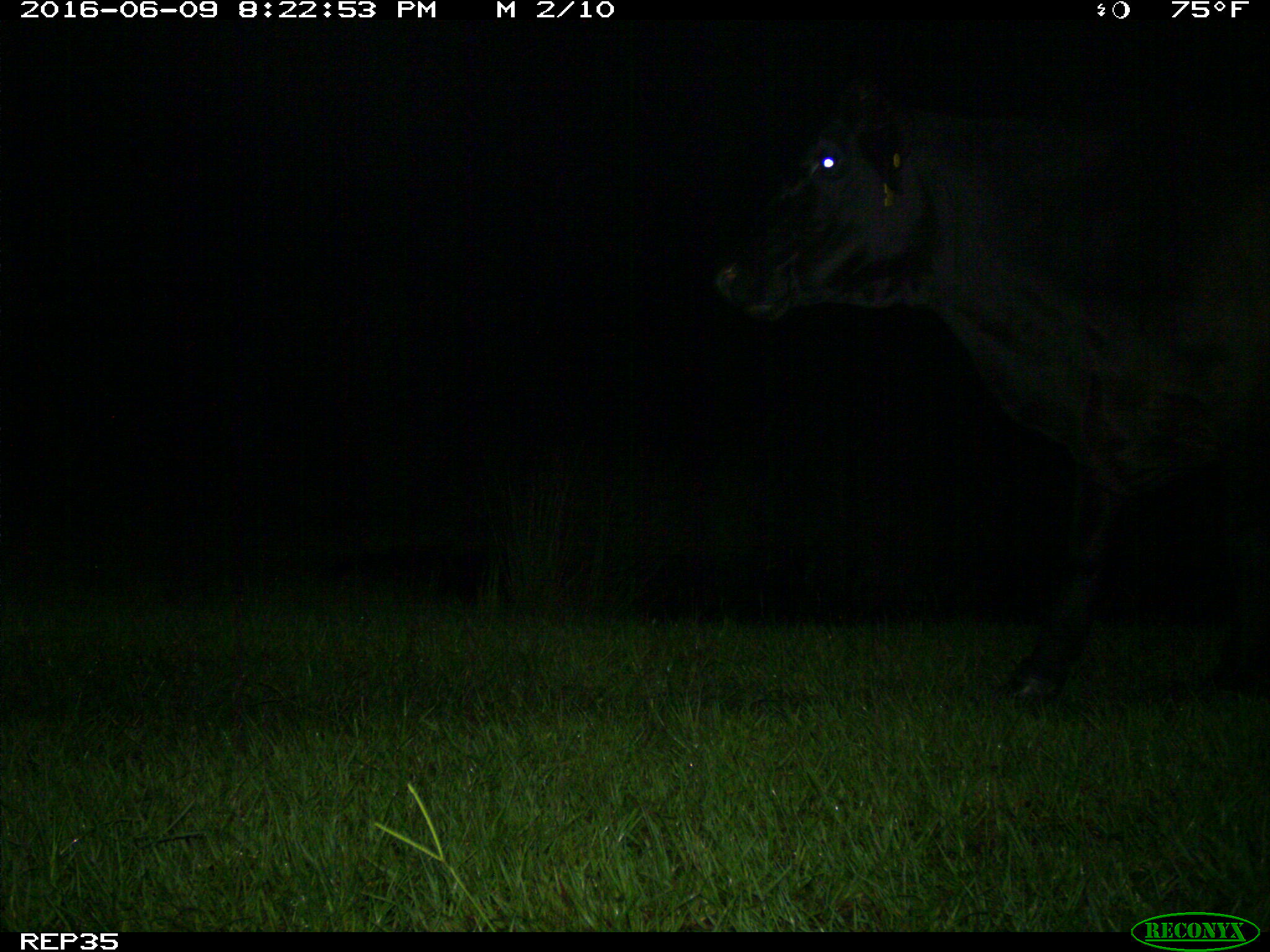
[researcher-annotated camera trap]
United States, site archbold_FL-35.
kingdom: Animalia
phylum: Chordata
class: Mammalia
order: Artiodactyla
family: Bovidae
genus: Bos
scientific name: Bos taurus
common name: domestic cow